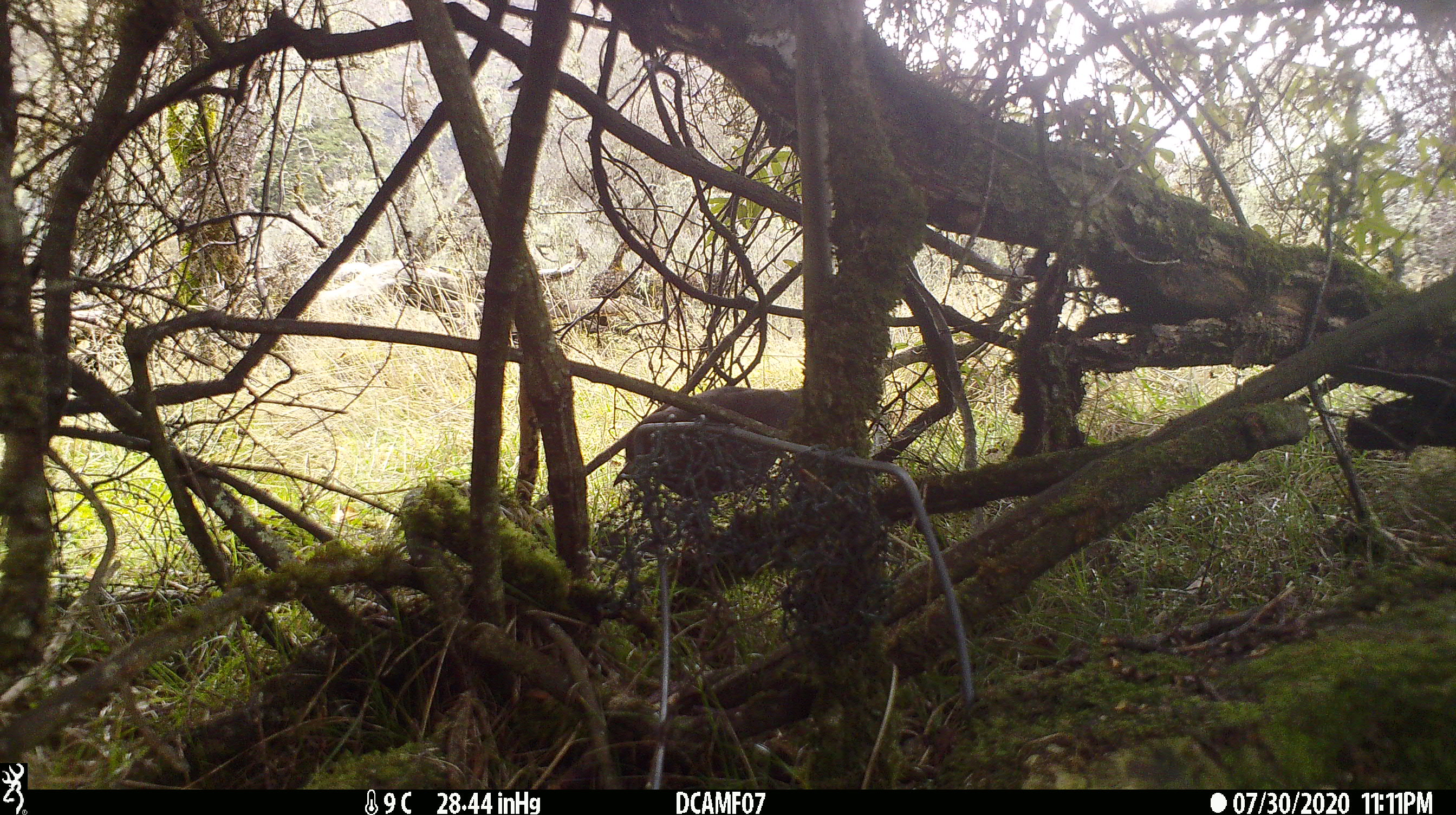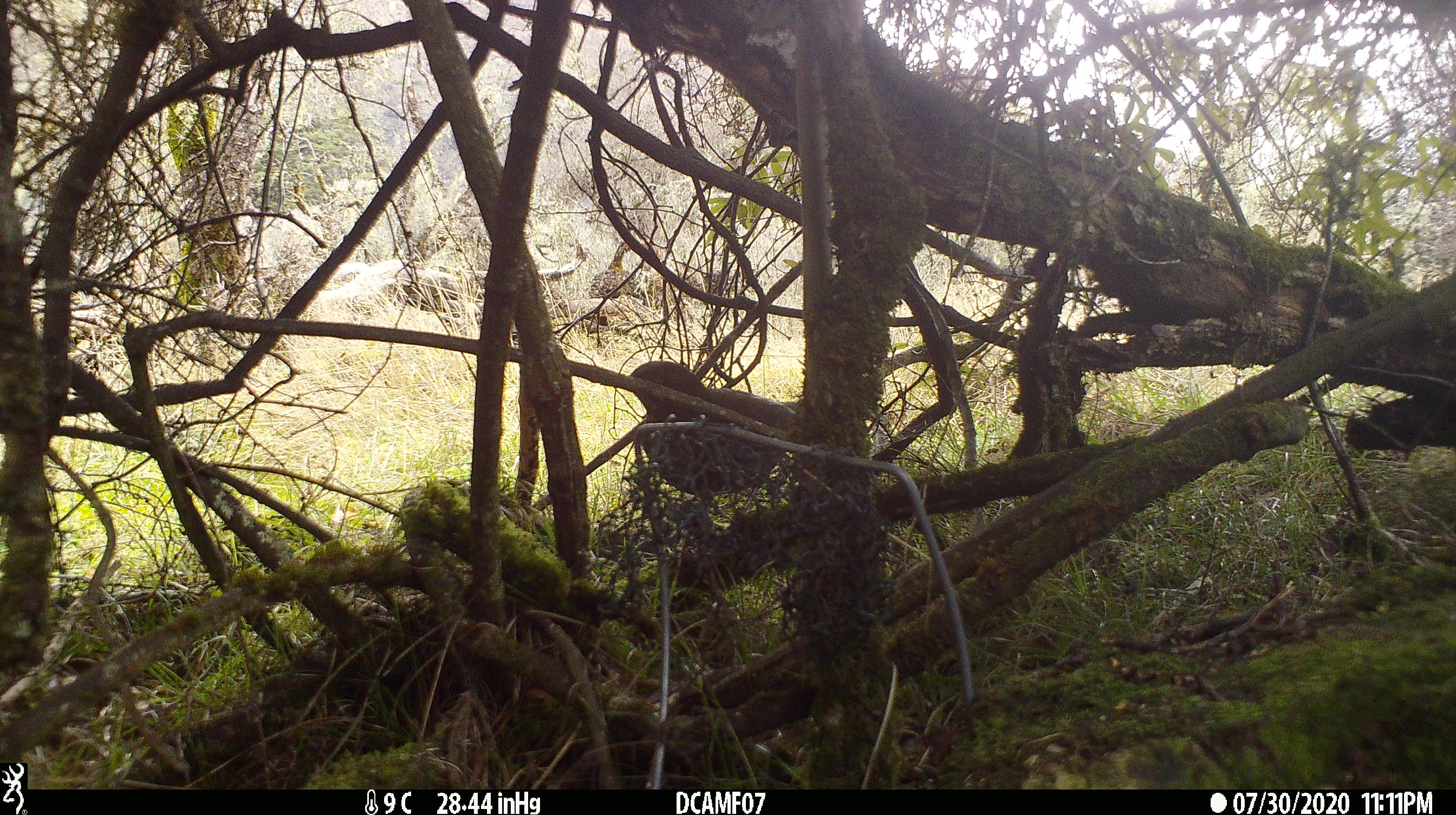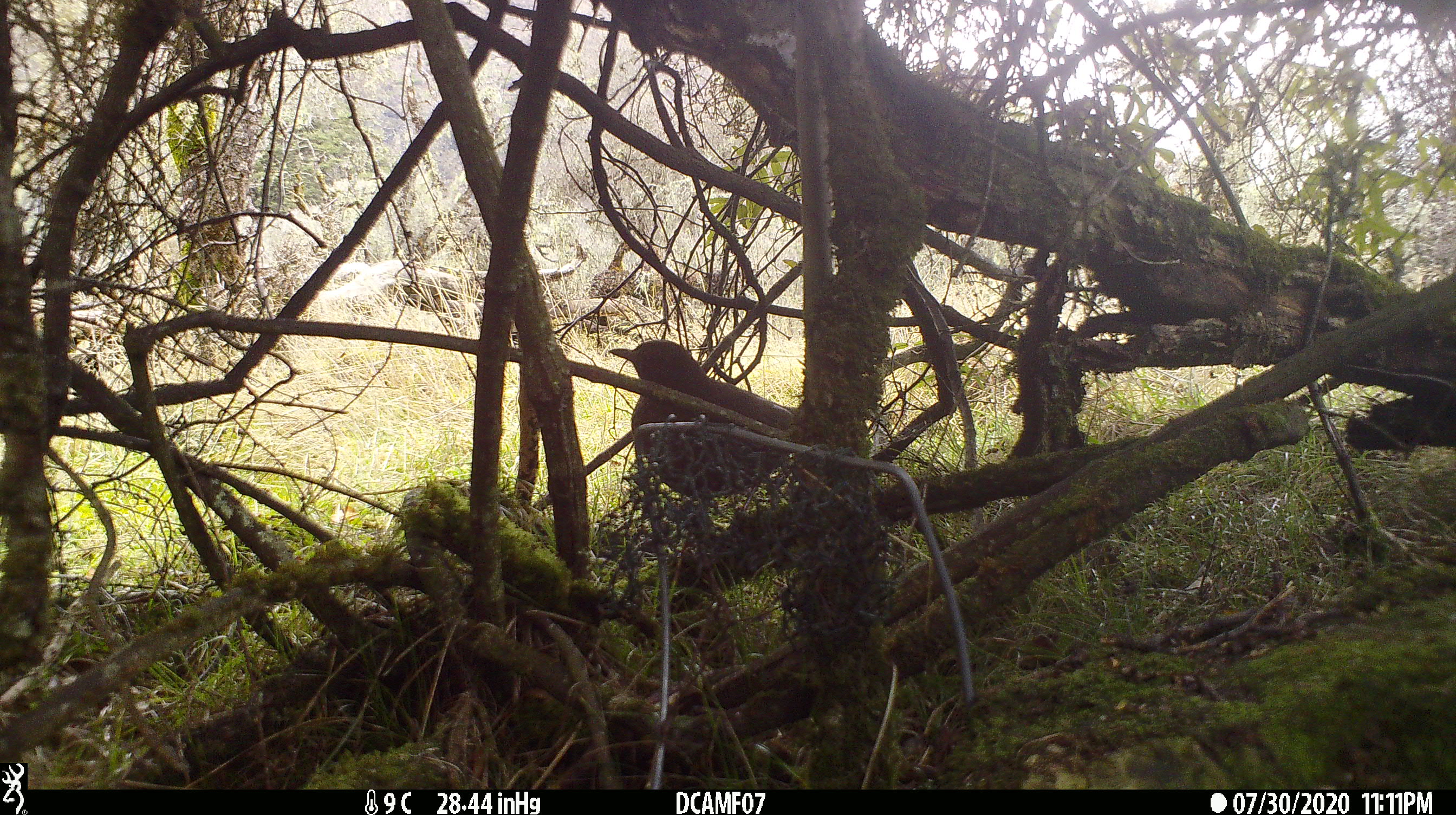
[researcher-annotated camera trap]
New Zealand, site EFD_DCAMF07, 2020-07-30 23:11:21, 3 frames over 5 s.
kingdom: Animalia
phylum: Chordata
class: Aves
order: Passeriformes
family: Turdidae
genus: Turdus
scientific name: Turdus merula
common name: eurasian blackbird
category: blackbird